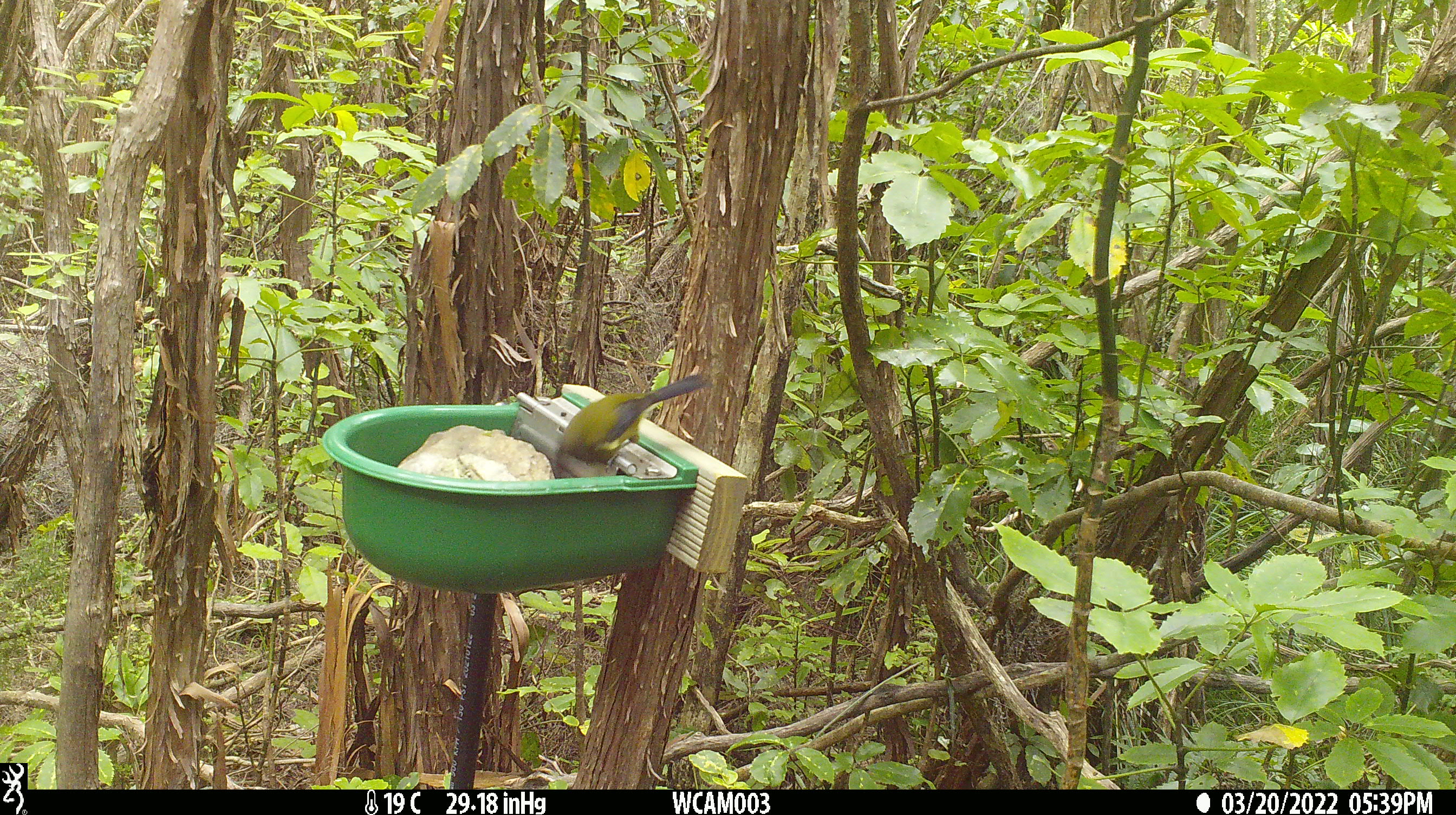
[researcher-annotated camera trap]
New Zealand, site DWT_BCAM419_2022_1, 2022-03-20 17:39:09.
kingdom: Animalia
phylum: Chordata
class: Aves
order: Passeriformes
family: Meliphagidae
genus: Anthornis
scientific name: Anthornis melanura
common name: new zealand bellbird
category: bellbird